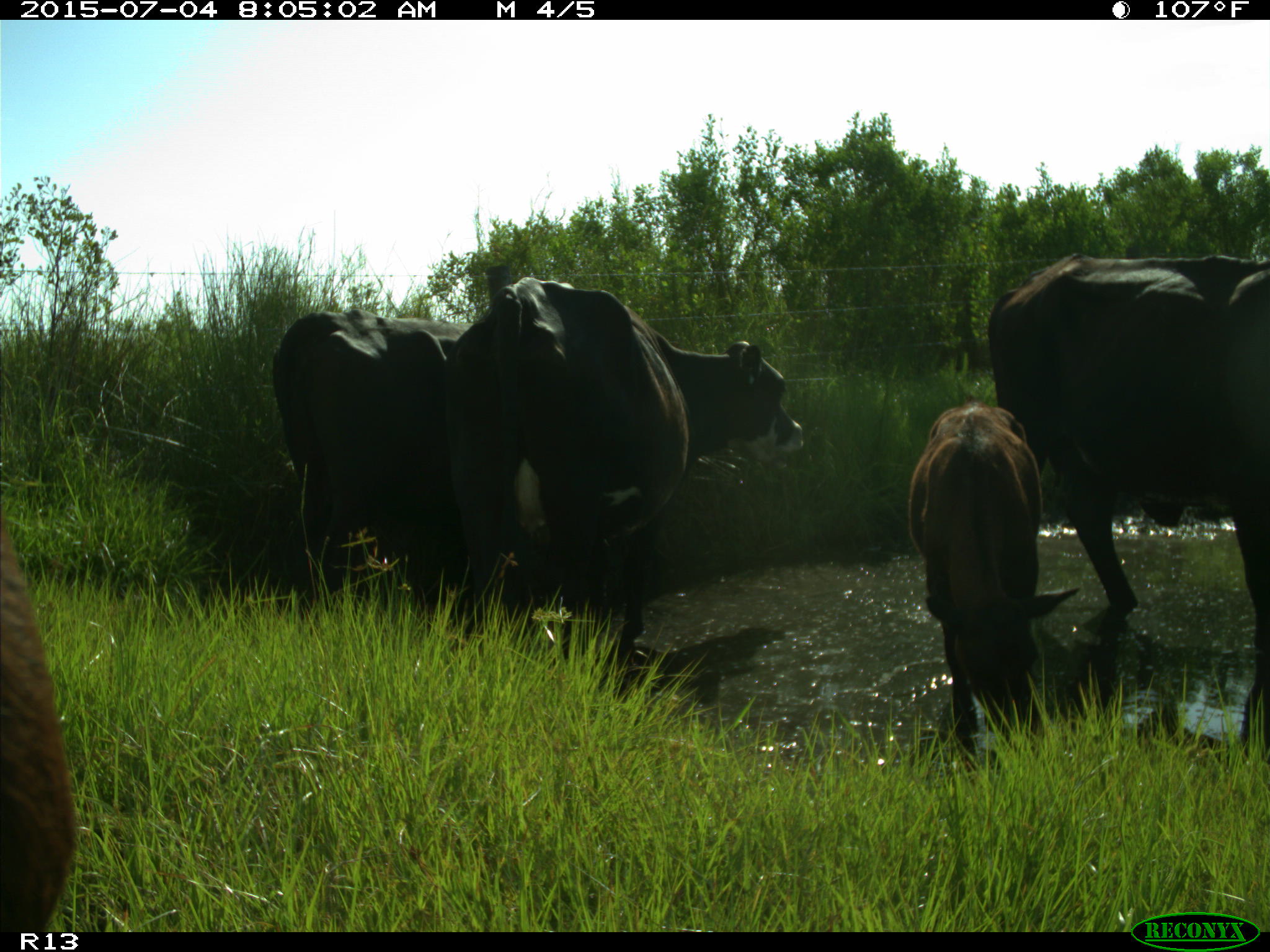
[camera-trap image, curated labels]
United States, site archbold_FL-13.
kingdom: Animalia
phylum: Chordata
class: Mammalia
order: Artiodactyla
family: Bovidae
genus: Bos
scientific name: Bos taurus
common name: domestic cow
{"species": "Bos taurus (domestic cow)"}